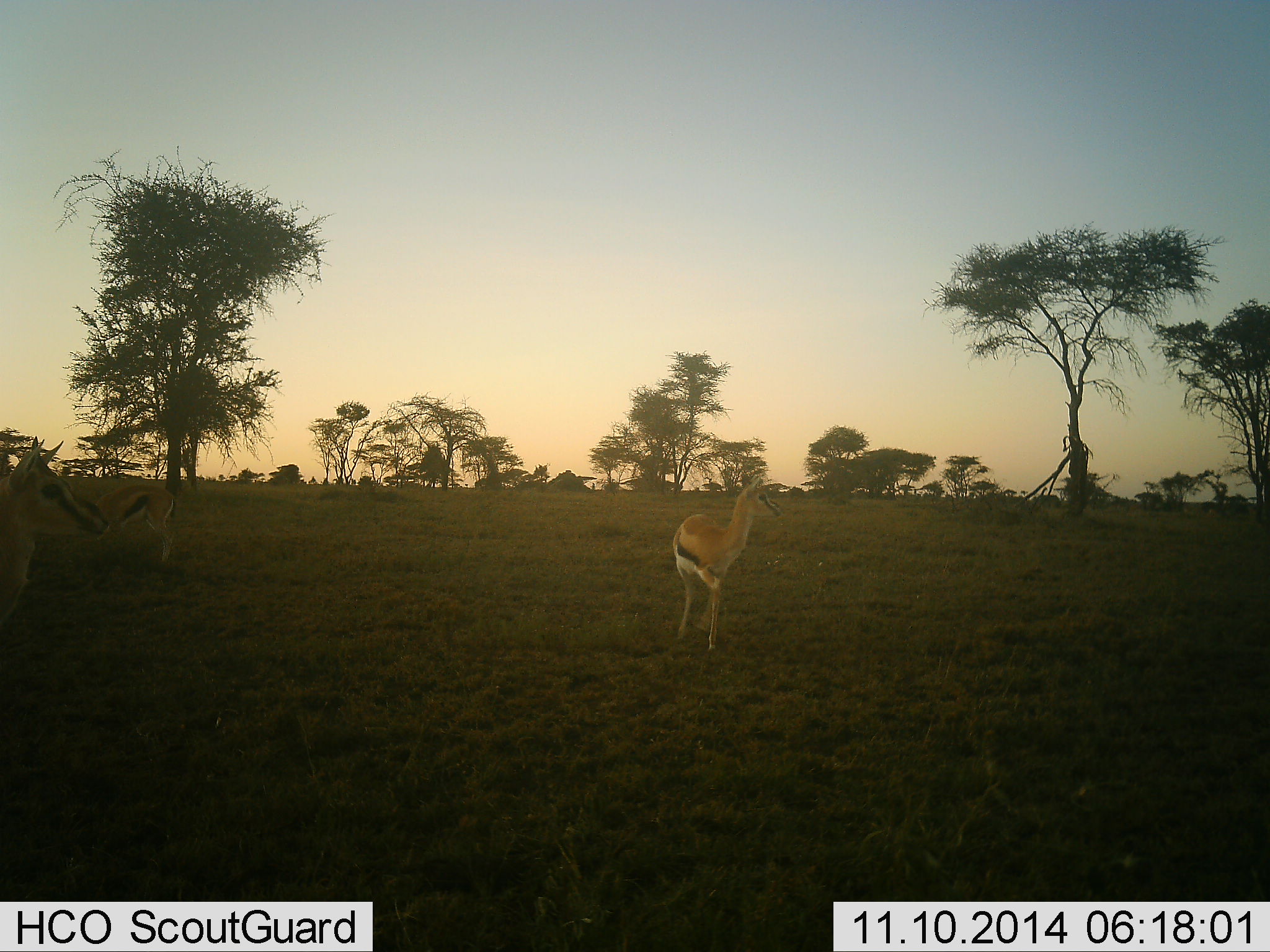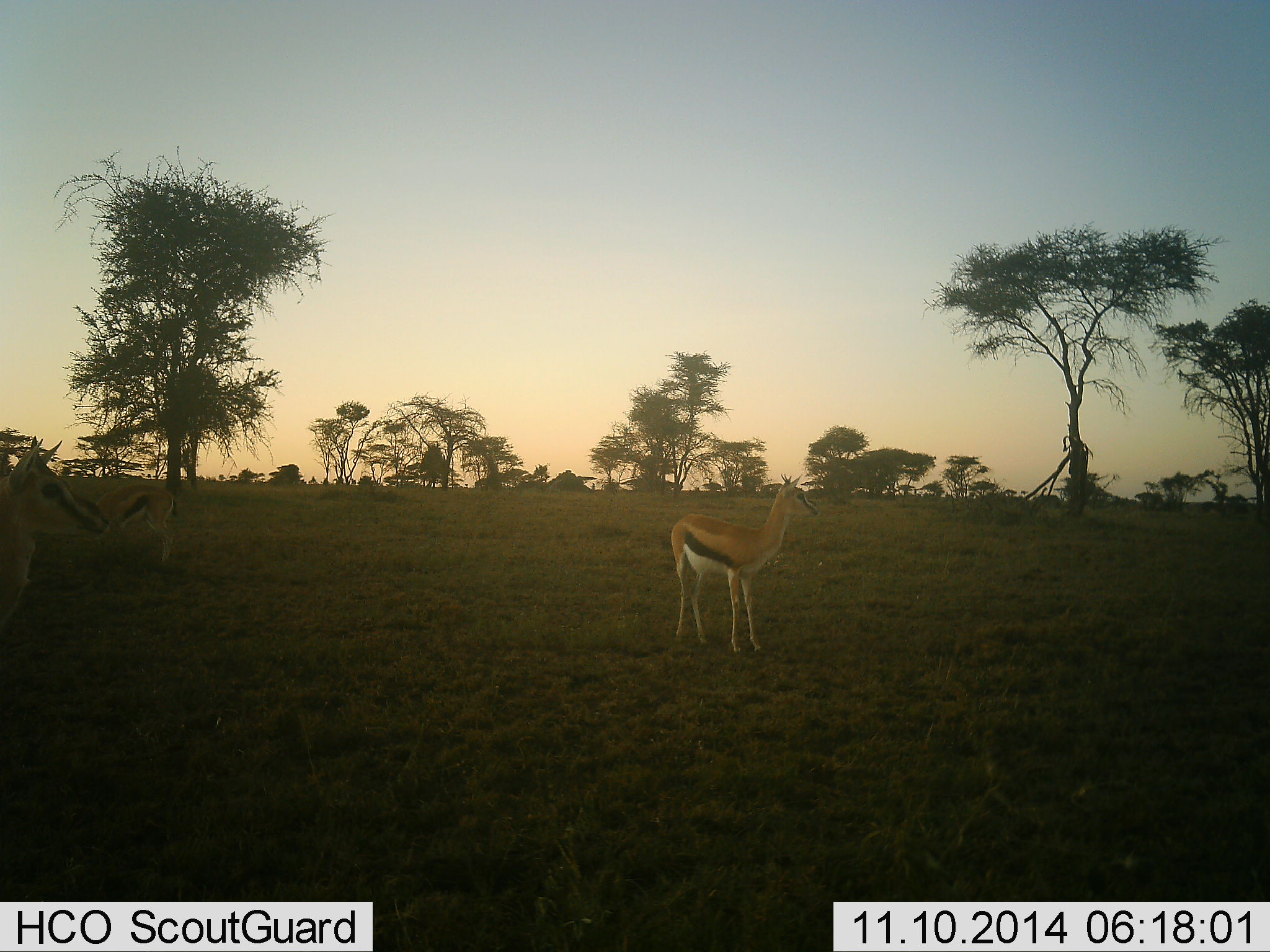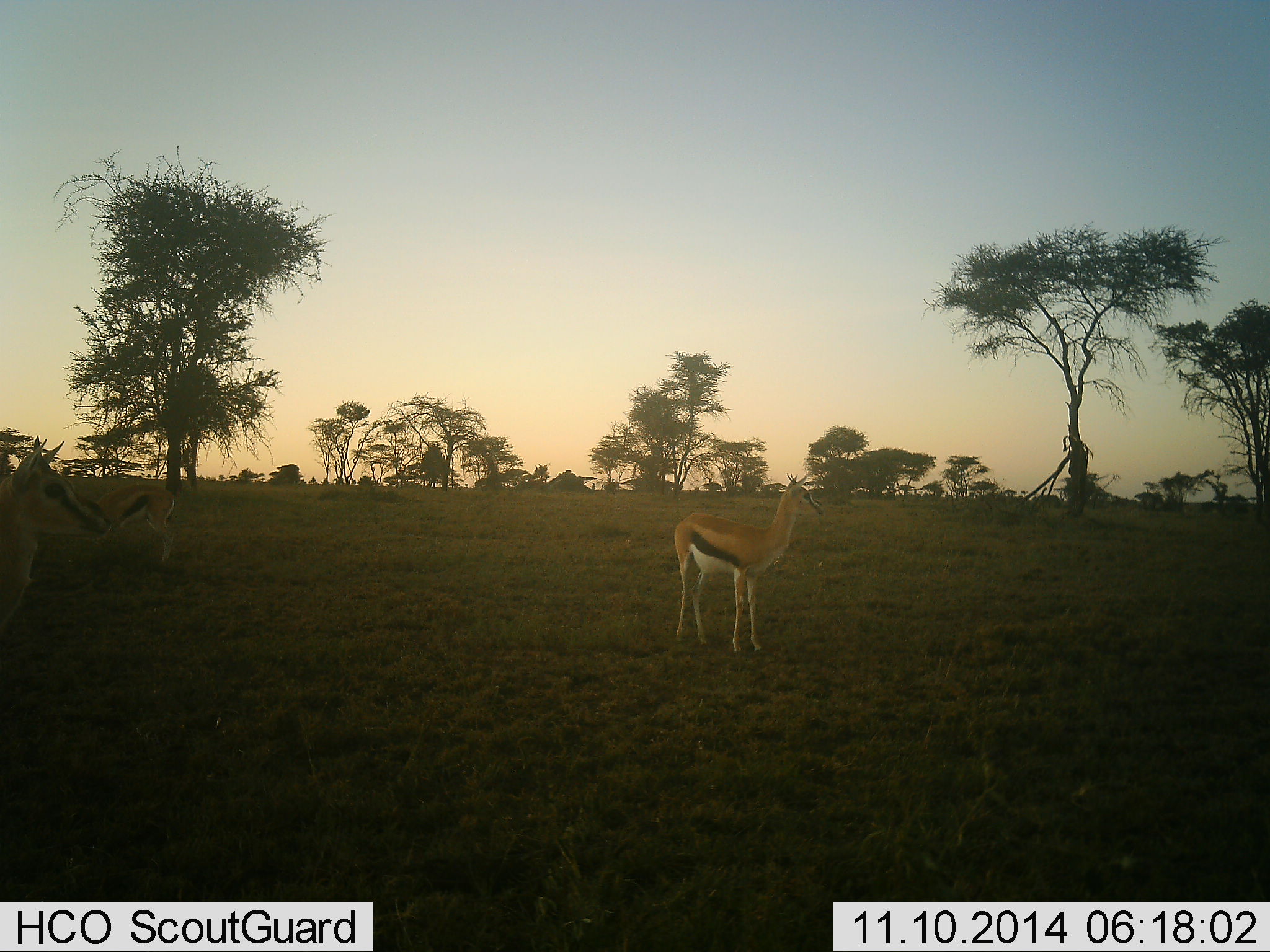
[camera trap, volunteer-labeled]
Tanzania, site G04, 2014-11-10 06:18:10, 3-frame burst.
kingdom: Animalia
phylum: Chordata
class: Mammalia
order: Artiodactyla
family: Bovidae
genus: Eudorcas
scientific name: Eudorcas thomsonii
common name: thomson's gazelle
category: gazellethomsons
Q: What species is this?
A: Gazellethomsons (thomson's gazelle) (Eudorcas thomsonii).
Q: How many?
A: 3.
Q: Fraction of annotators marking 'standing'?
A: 100%.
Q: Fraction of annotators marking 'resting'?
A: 0%.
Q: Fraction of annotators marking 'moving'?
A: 30%.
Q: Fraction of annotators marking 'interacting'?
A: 0%.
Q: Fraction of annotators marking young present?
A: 0%.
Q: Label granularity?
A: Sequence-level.